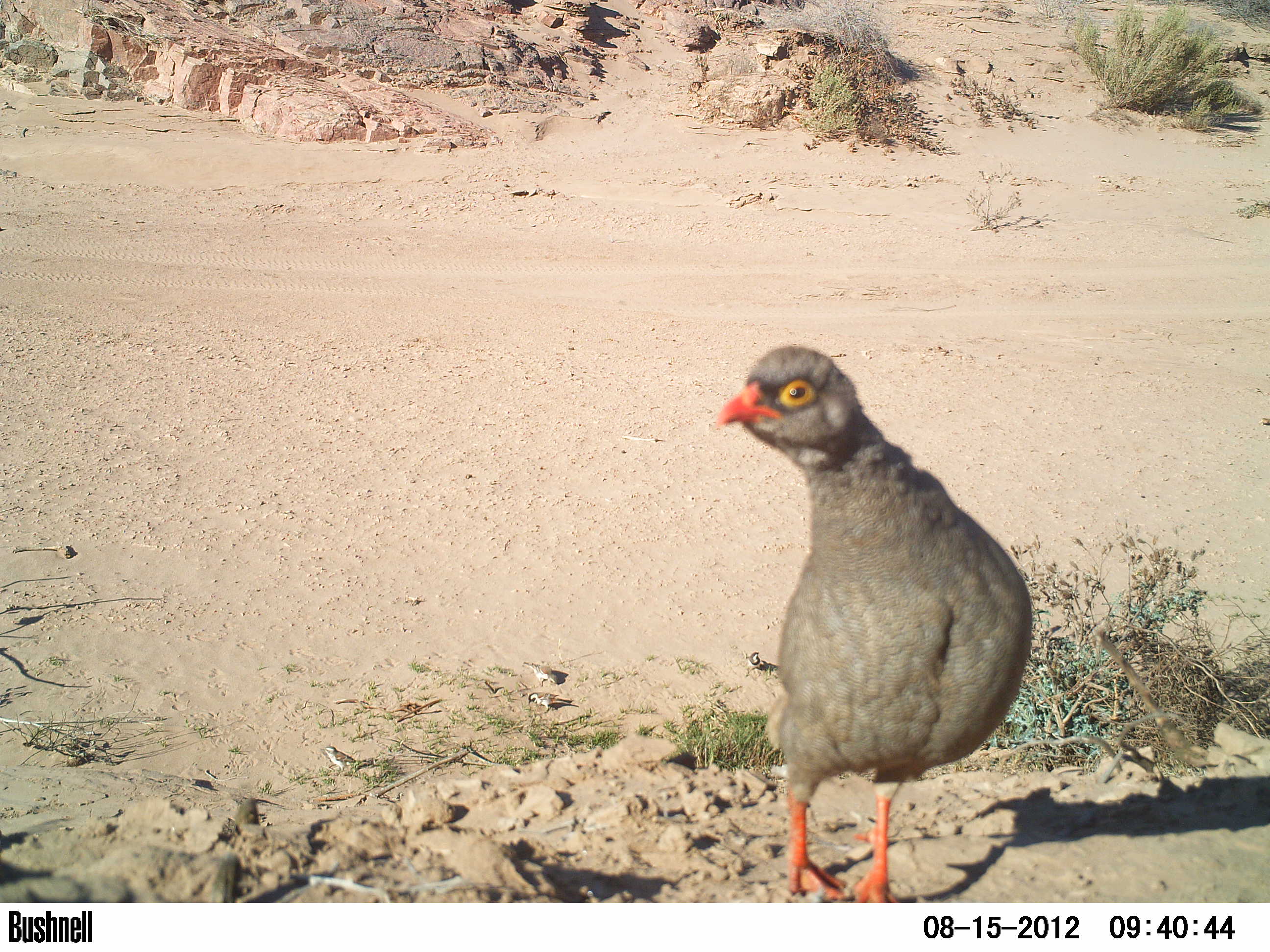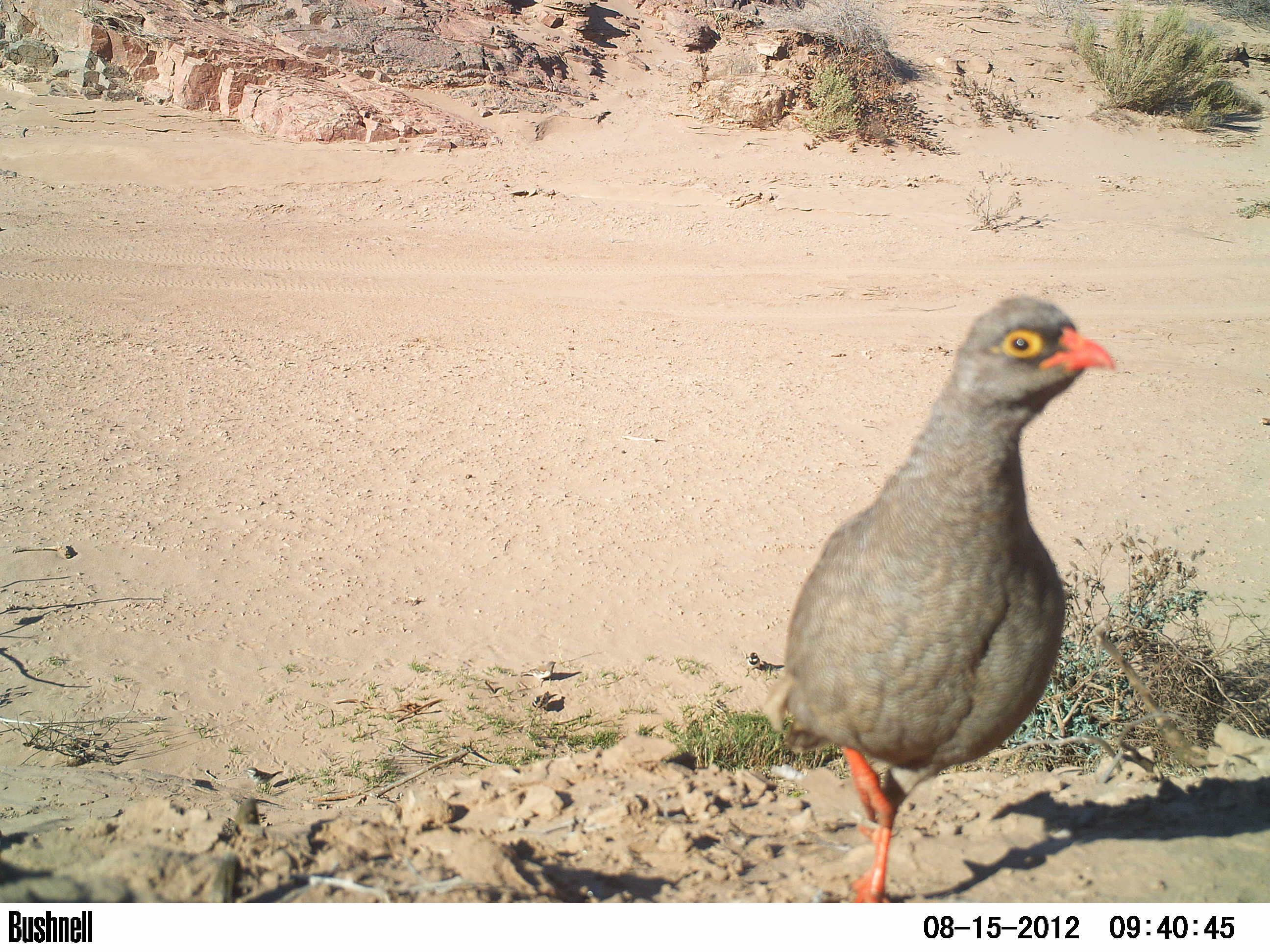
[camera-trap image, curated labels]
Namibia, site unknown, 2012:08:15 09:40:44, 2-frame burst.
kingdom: Animalia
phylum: Chordata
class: Aves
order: Galliformes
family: Phasianidae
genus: Francolinus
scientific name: Francolinus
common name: francolins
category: cn-francolins